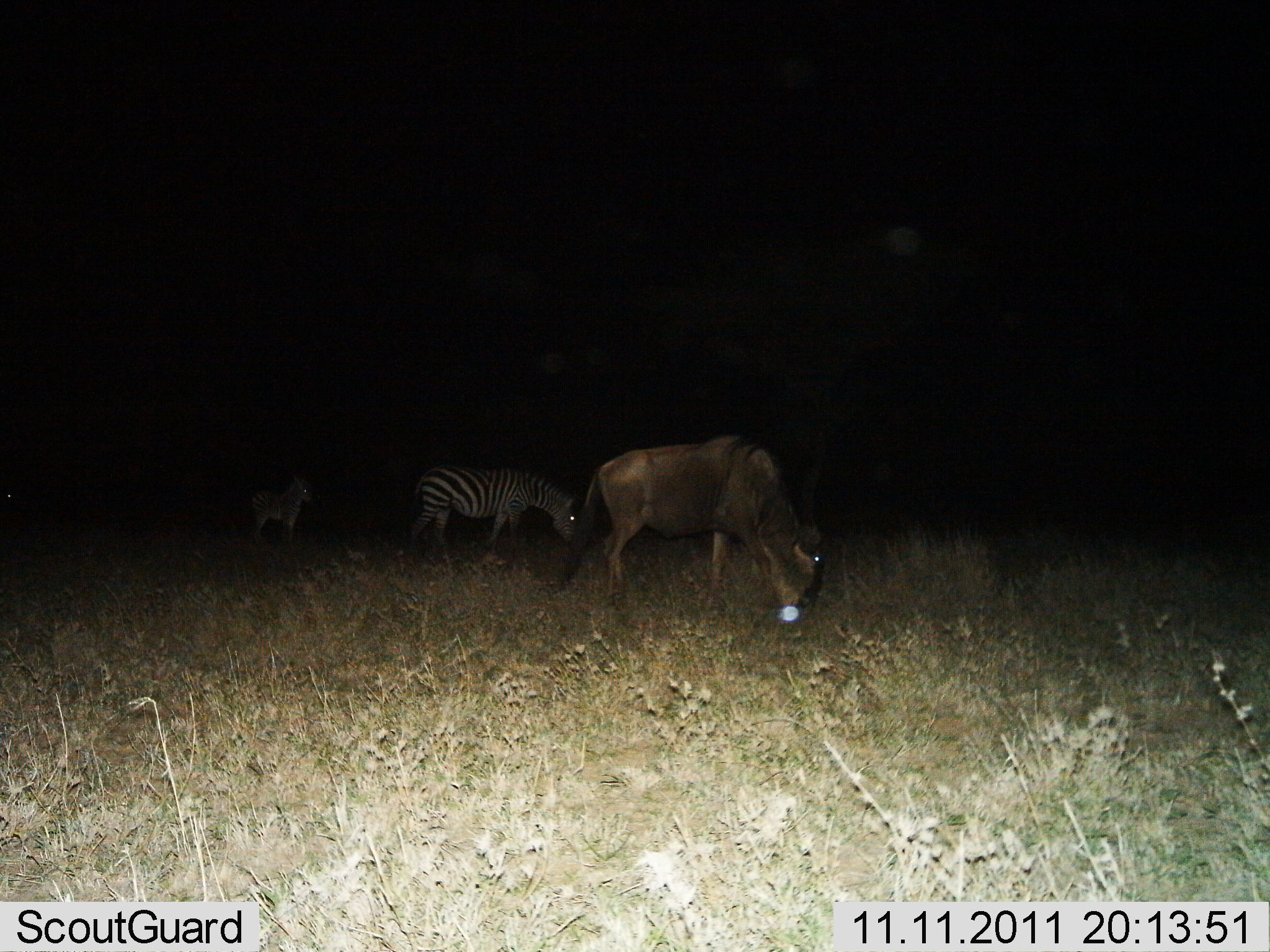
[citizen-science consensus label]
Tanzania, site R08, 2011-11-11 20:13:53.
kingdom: Animalia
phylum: Chordata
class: Mammalia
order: Artiodactyla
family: Bovidae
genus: Connochaetes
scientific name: Connochaetes taurinus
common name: blue wildebeest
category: wildebeest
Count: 1.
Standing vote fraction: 8%.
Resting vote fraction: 0%.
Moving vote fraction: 0%.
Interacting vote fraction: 0%.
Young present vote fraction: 0%.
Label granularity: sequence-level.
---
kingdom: Animalia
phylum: Chordata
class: Mammalia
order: Perissodactyla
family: Equidae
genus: Equus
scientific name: Equus quagga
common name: plains zebra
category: zebra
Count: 2.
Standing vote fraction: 58%.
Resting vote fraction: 0%.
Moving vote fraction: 0%.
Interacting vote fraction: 0%.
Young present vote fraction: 8%.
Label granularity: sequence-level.